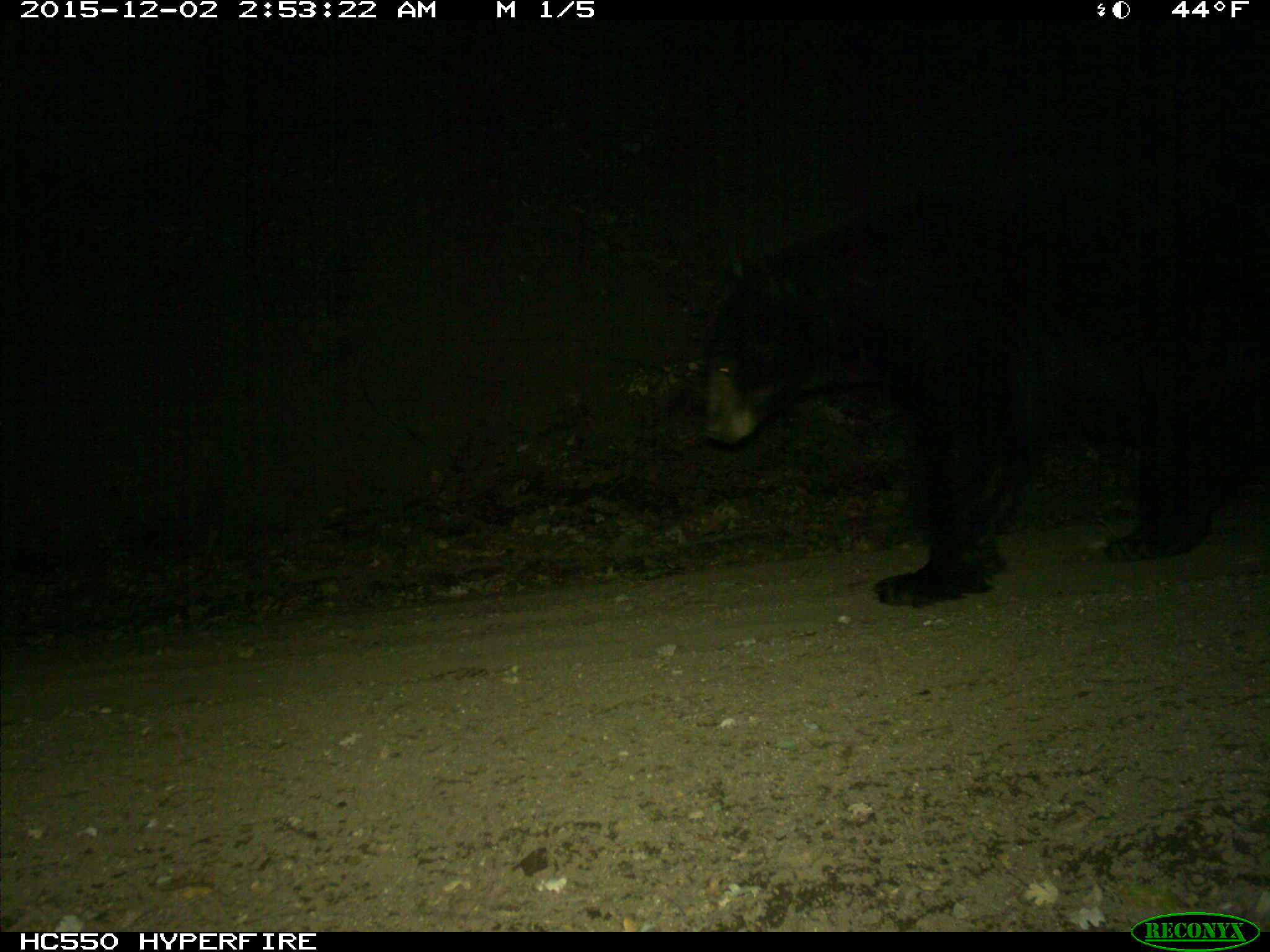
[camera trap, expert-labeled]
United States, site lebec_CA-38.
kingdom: Animalia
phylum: Chordata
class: Mammalia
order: Carnivora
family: Ursidae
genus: Ursus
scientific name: Ursus americanus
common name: american black bear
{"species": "Ursus americanus (american black bear)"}